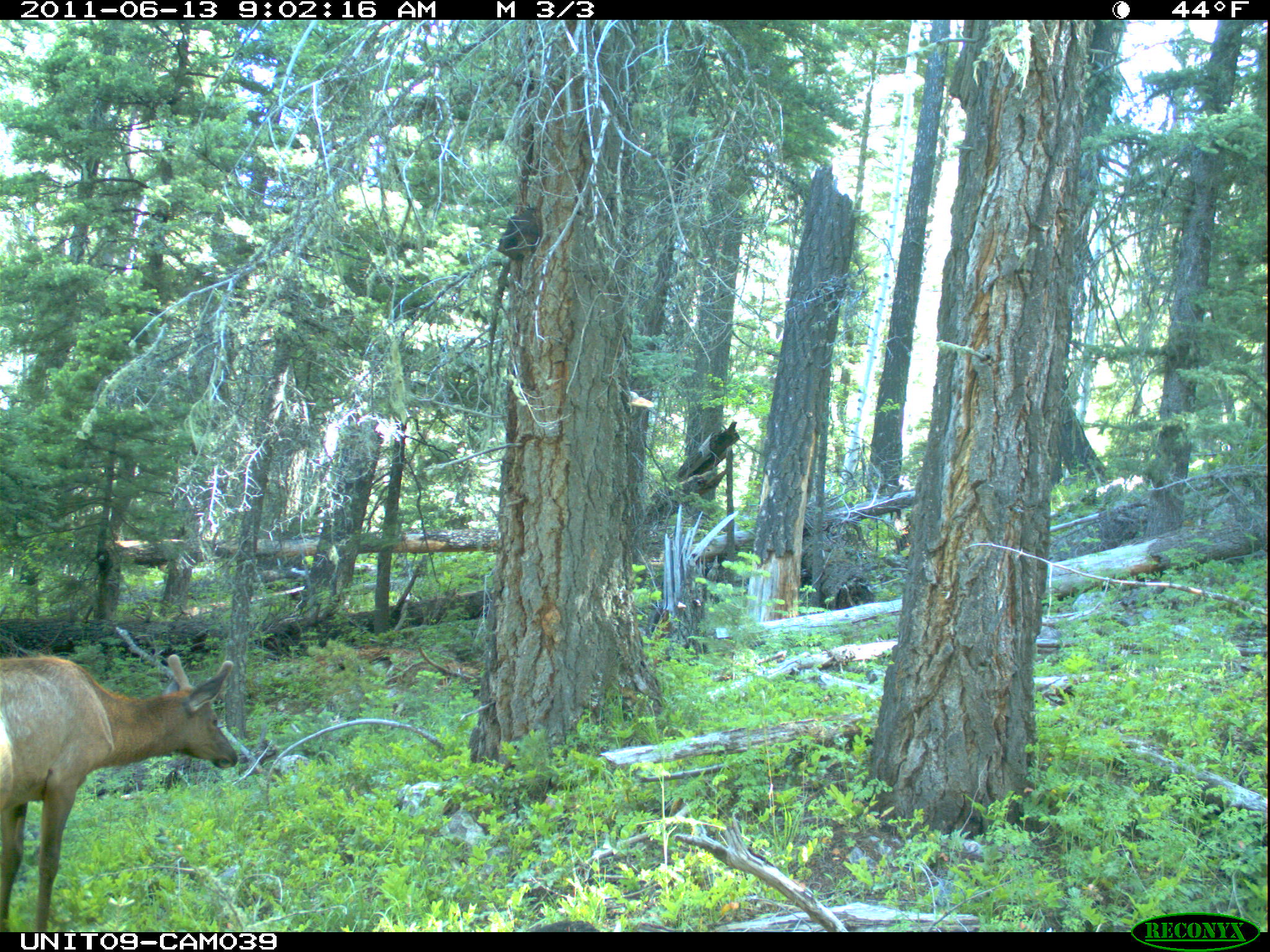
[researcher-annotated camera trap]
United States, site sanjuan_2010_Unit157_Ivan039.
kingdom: Animalia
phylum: Chordata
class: Mammalia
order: Artiodactyla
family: Cervidae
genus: Cervus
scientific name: Cervus elaphus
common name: red deer